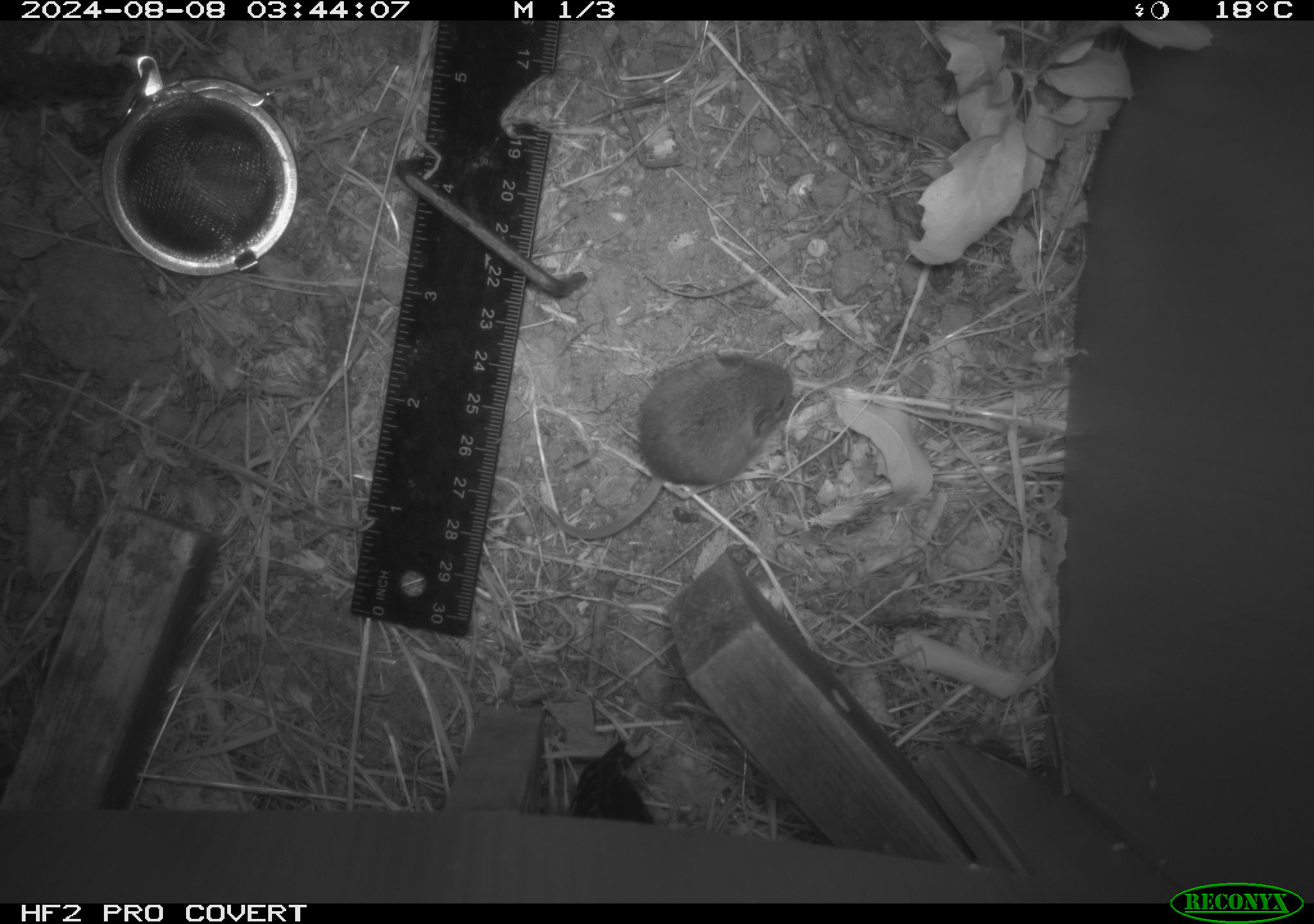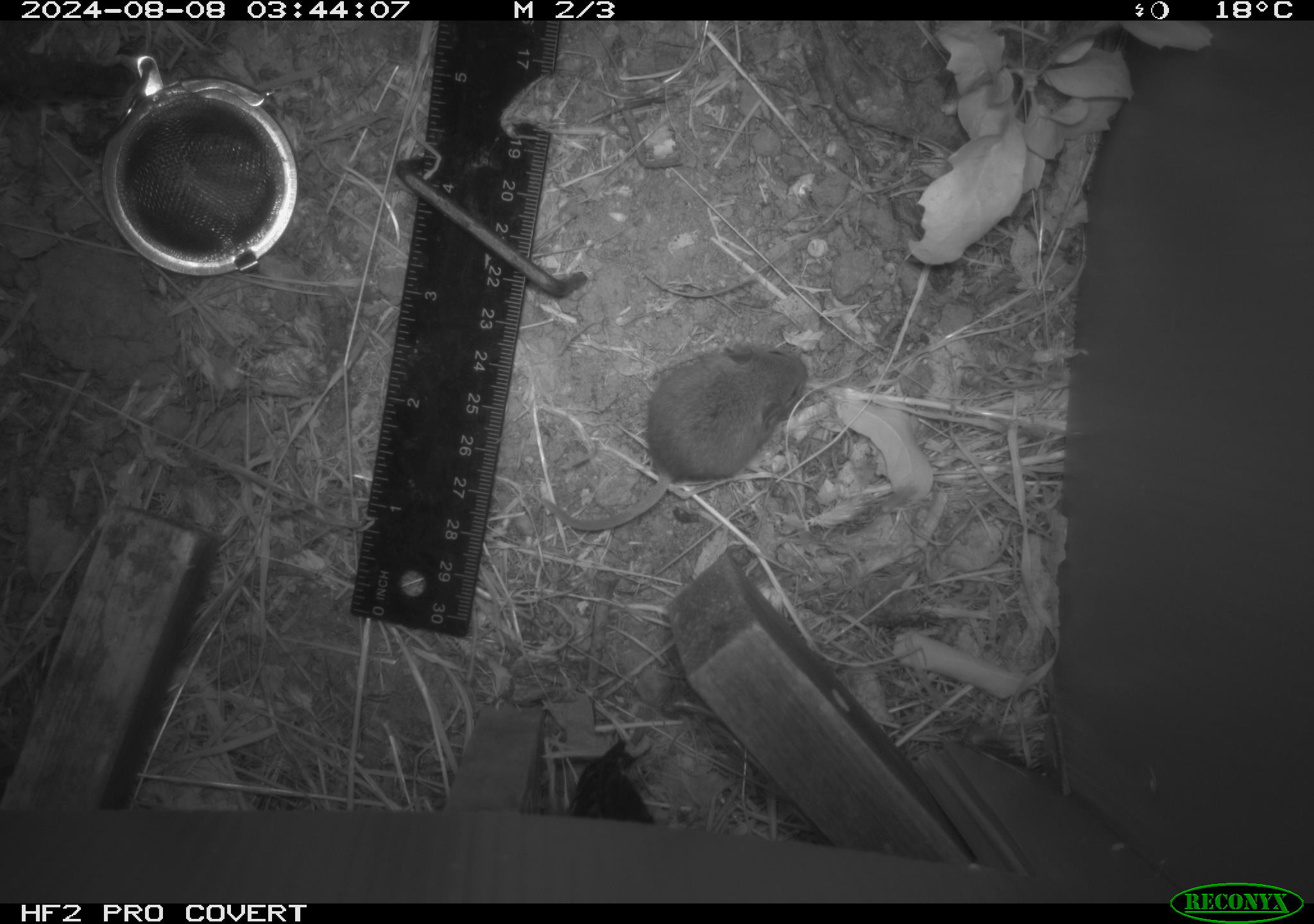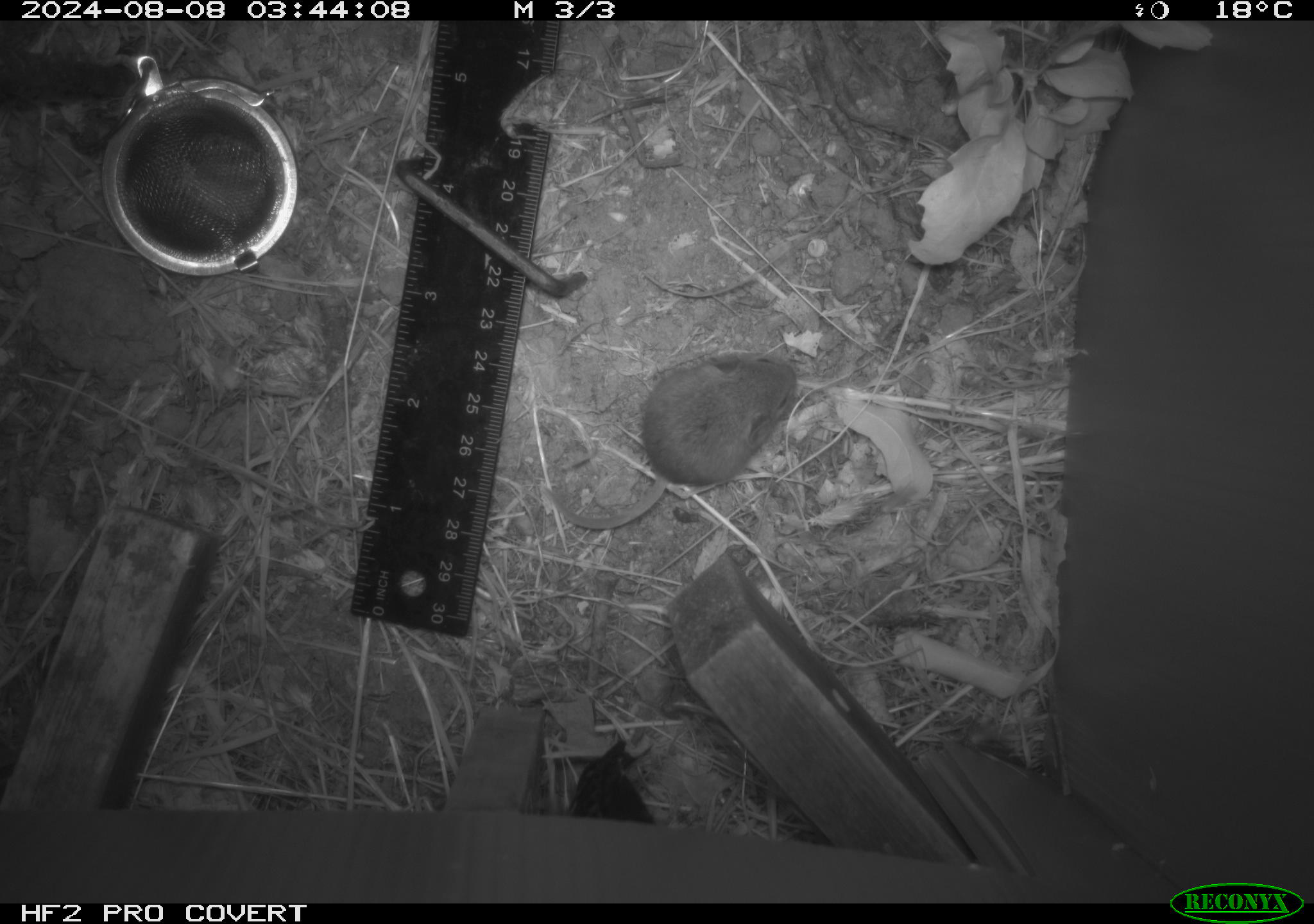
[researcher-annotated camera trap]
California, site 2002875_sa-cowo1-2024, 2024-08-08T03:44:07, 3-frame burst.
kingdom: Animalia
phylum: Chordata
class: Mammalia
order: Rodentia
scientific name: Rodentia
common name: mouse species